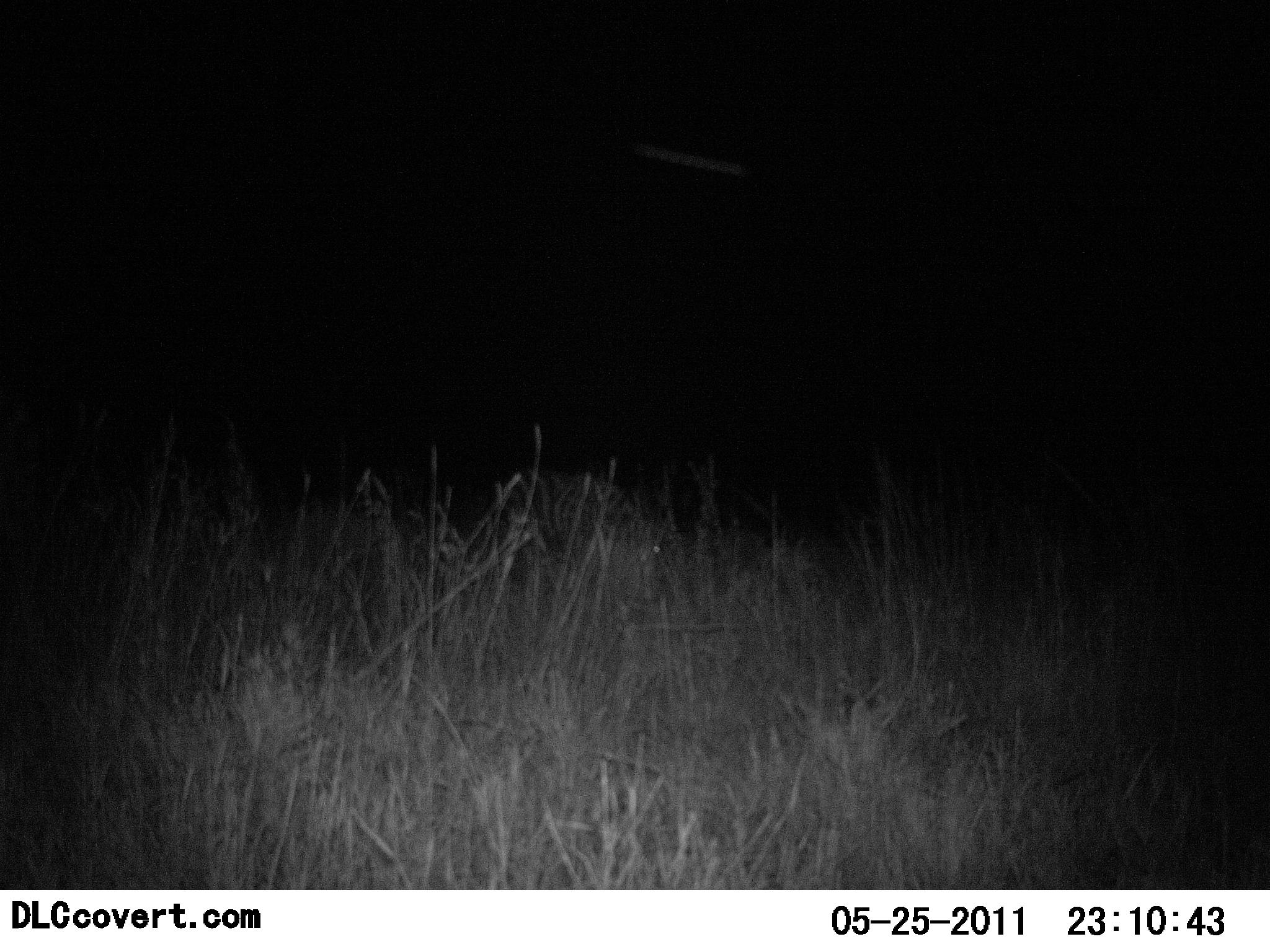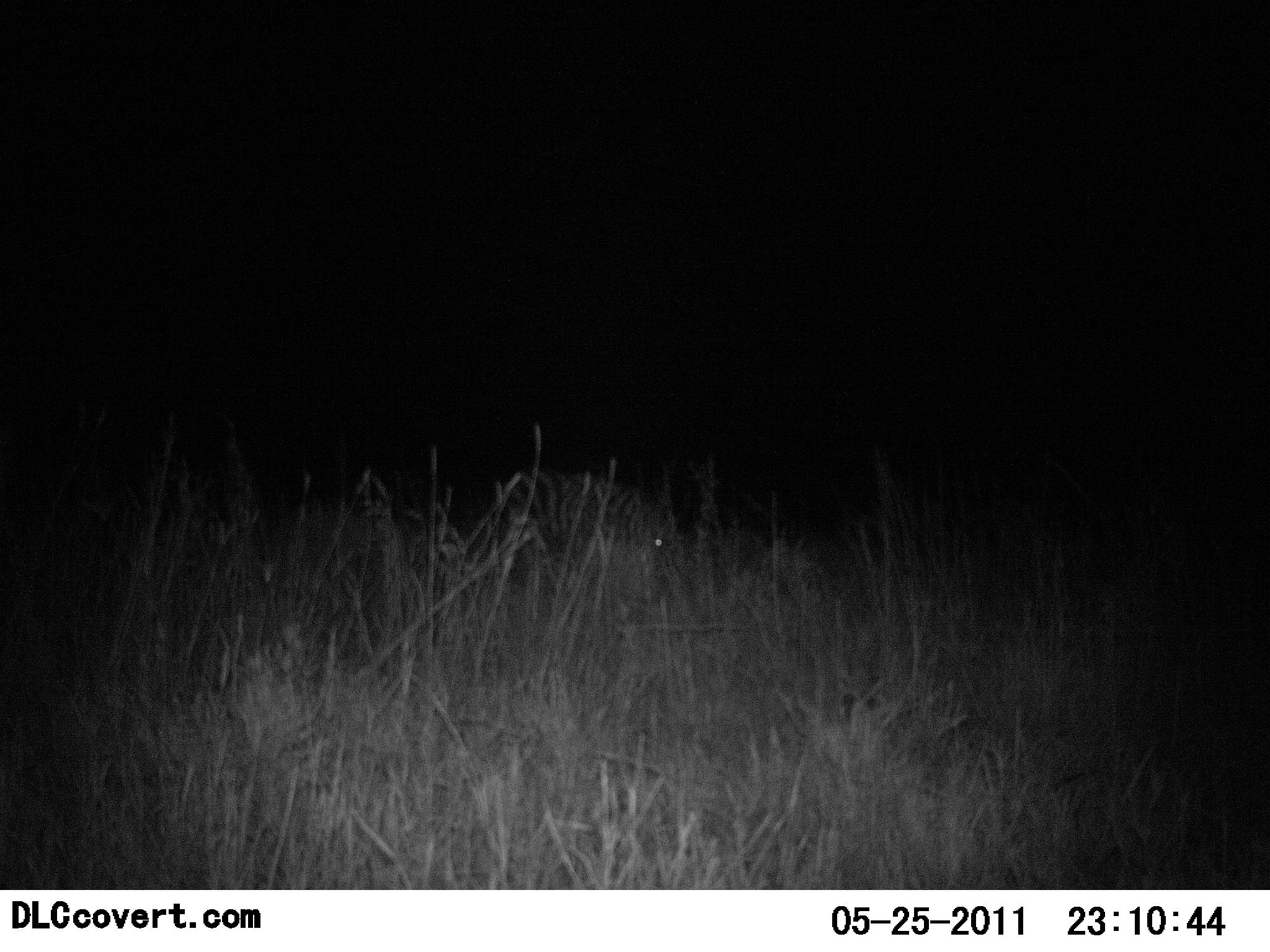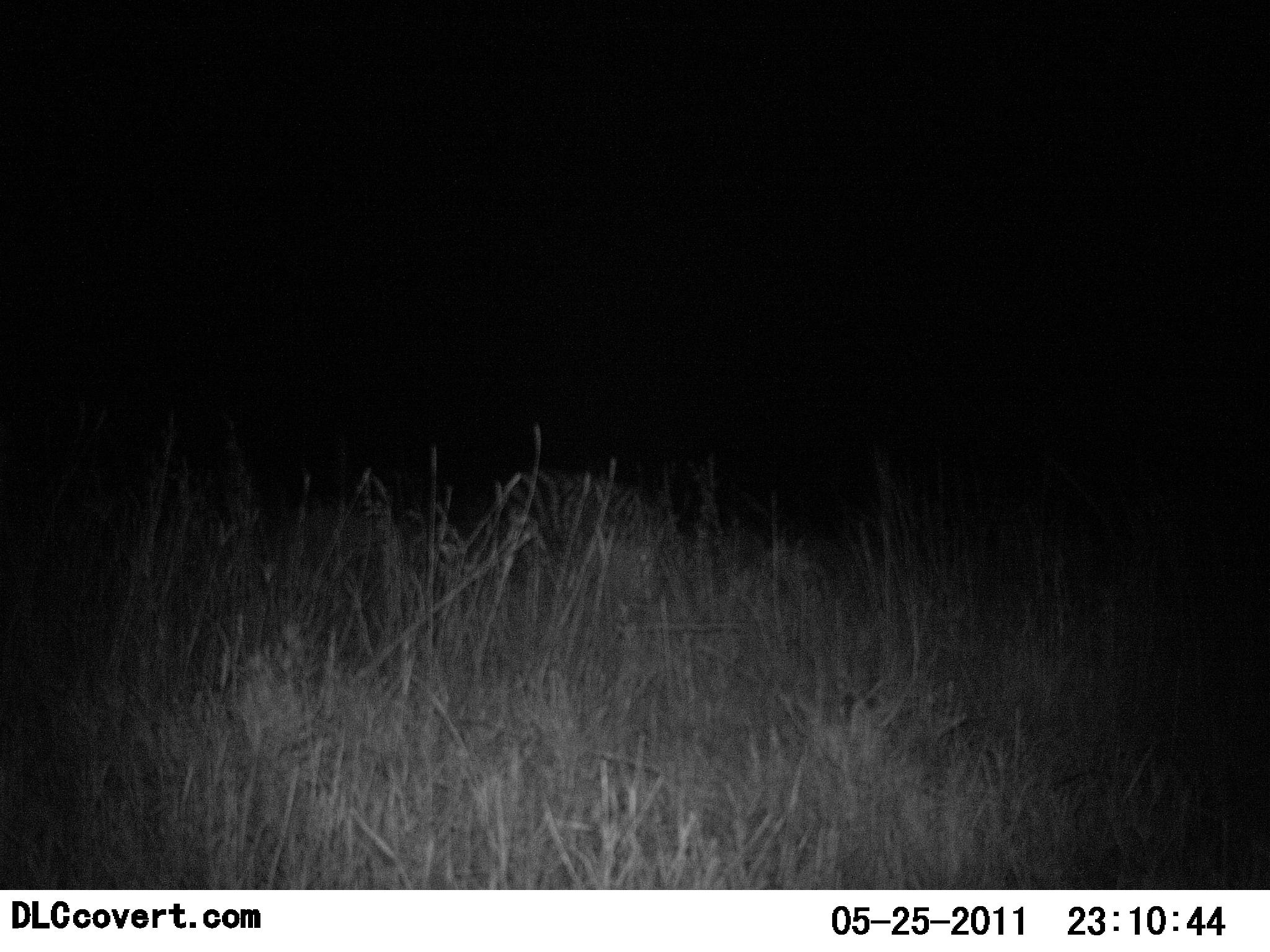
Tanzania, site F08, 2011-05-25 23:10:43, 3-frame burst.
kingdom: Animalia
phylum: Chordata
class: Mammalia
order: Perissodactyla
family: Equidae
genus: Equus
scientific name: Equus quagga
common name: plains zebra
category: zebra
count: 1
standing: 50%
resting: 0%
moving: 0%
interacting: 0%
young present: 0%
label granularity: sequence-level